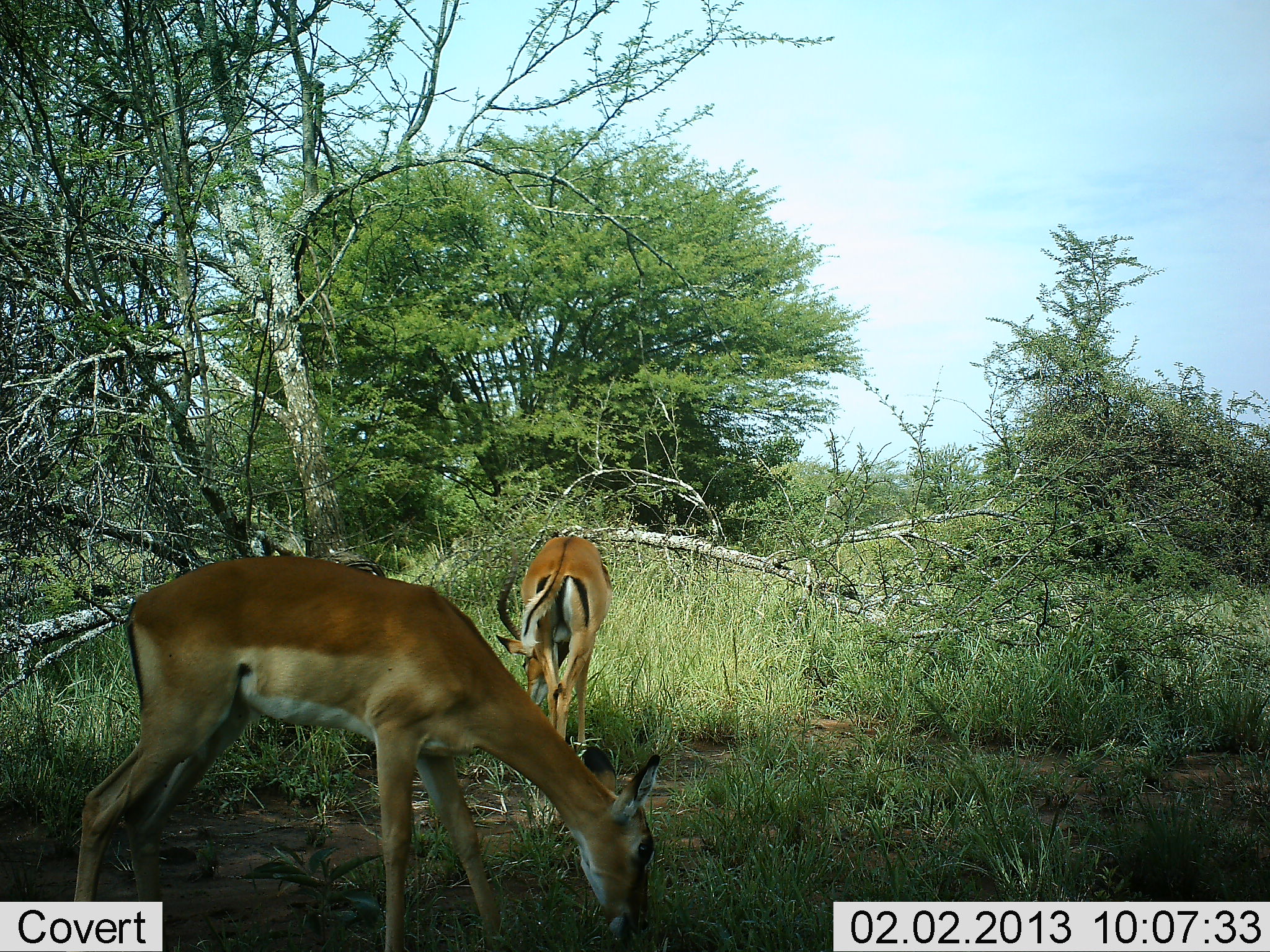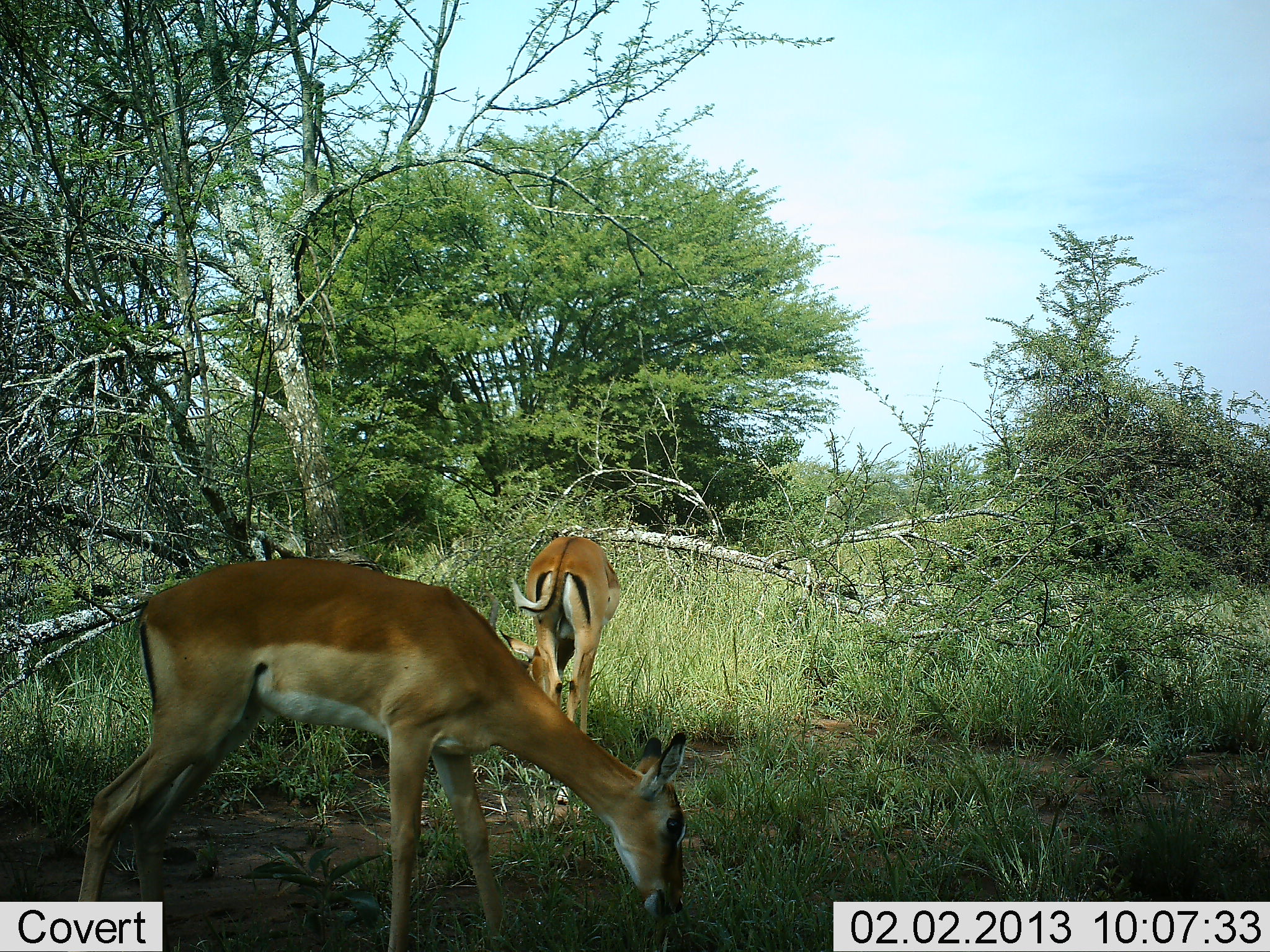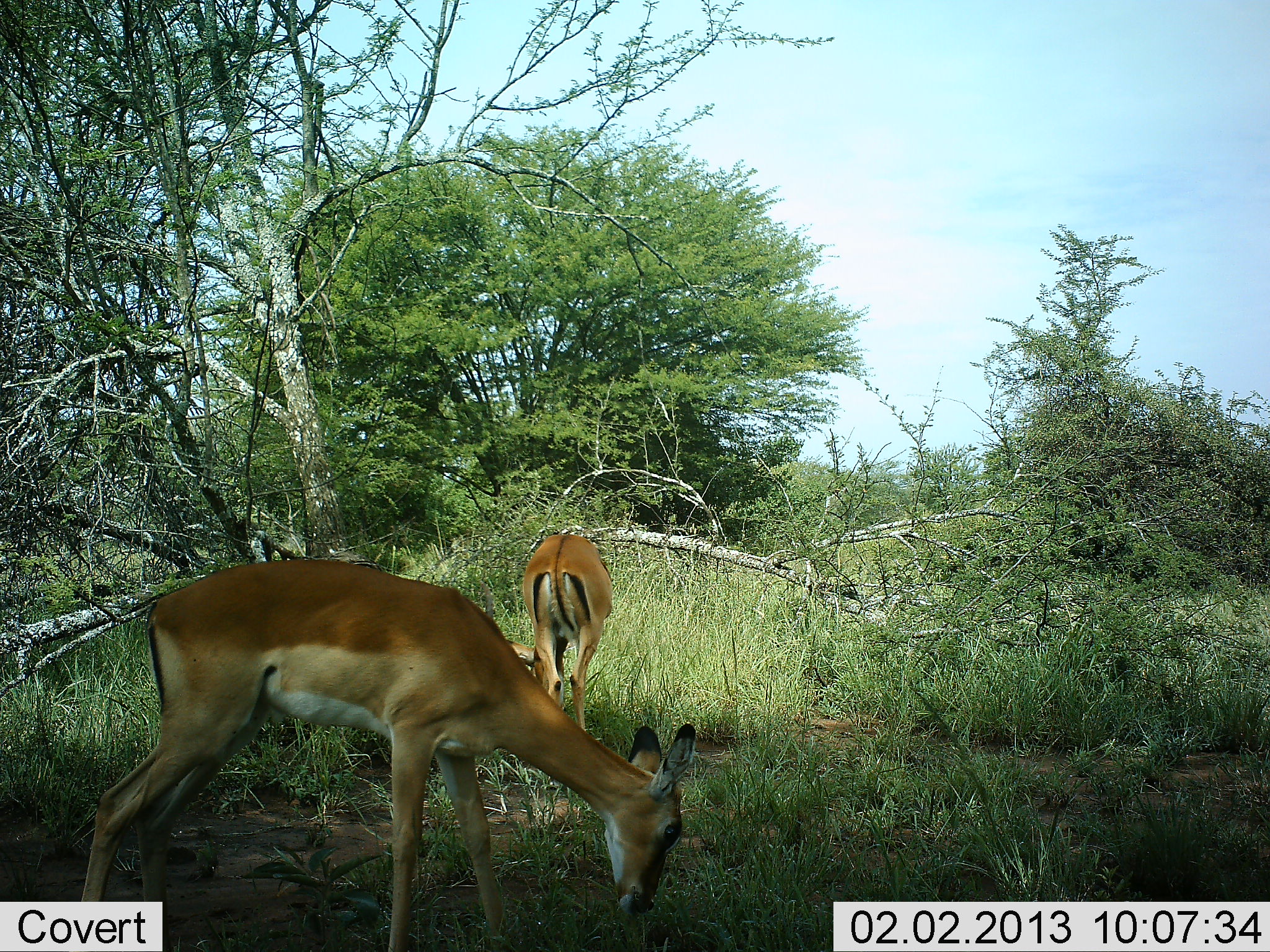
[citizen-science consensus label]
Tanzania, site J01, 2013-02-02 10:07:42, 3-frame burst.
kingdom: Animalia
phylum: Chordata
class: Mammalia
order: Artiodactyla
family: Bovidae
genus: Aepyceros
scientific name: Aepyceros melampus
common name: impala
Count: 2.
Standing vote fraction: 10%.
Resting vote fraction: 0%.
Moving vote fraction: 3%.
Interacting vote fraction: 0%.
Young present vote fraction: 0%.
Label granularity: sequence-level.